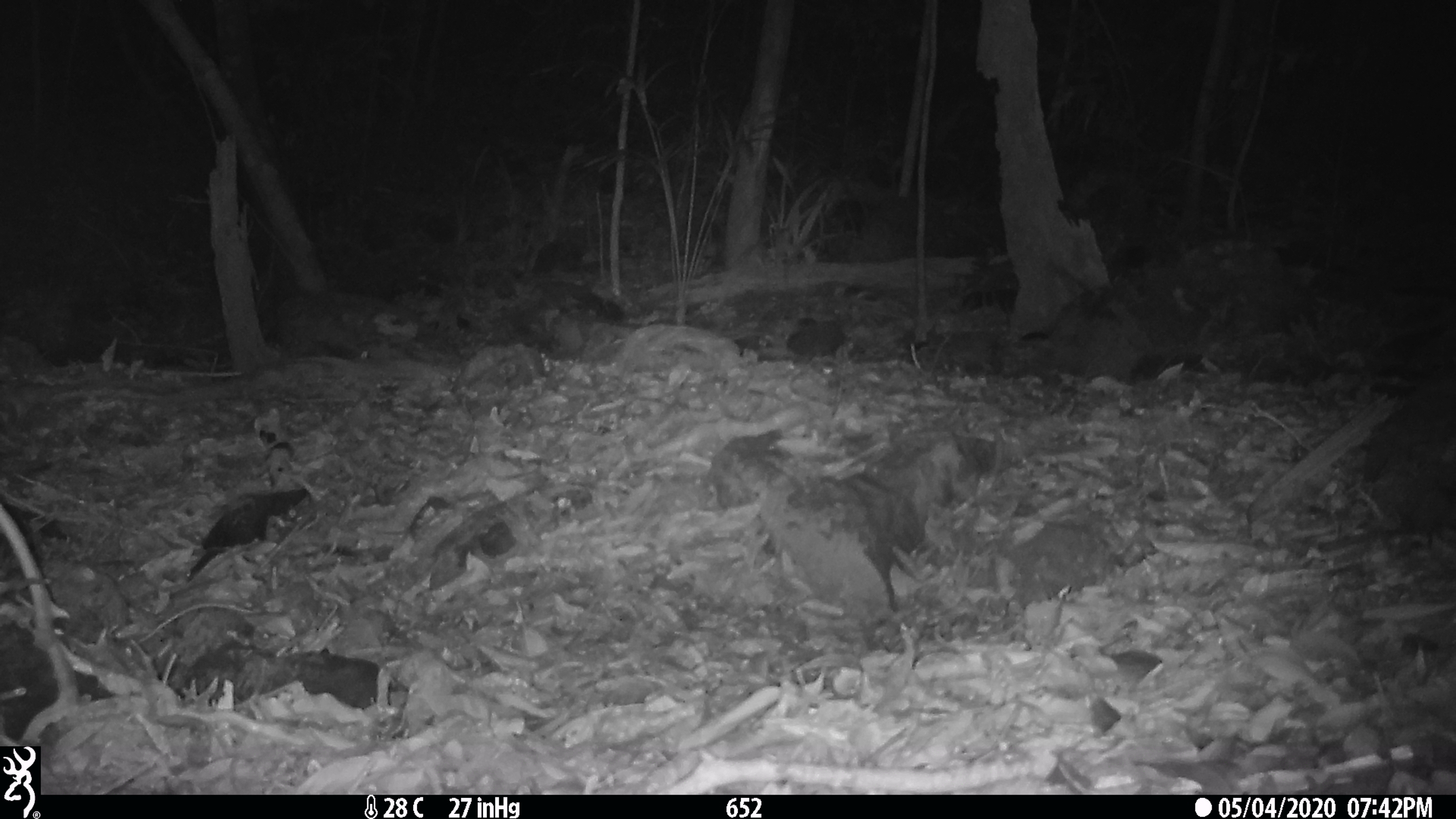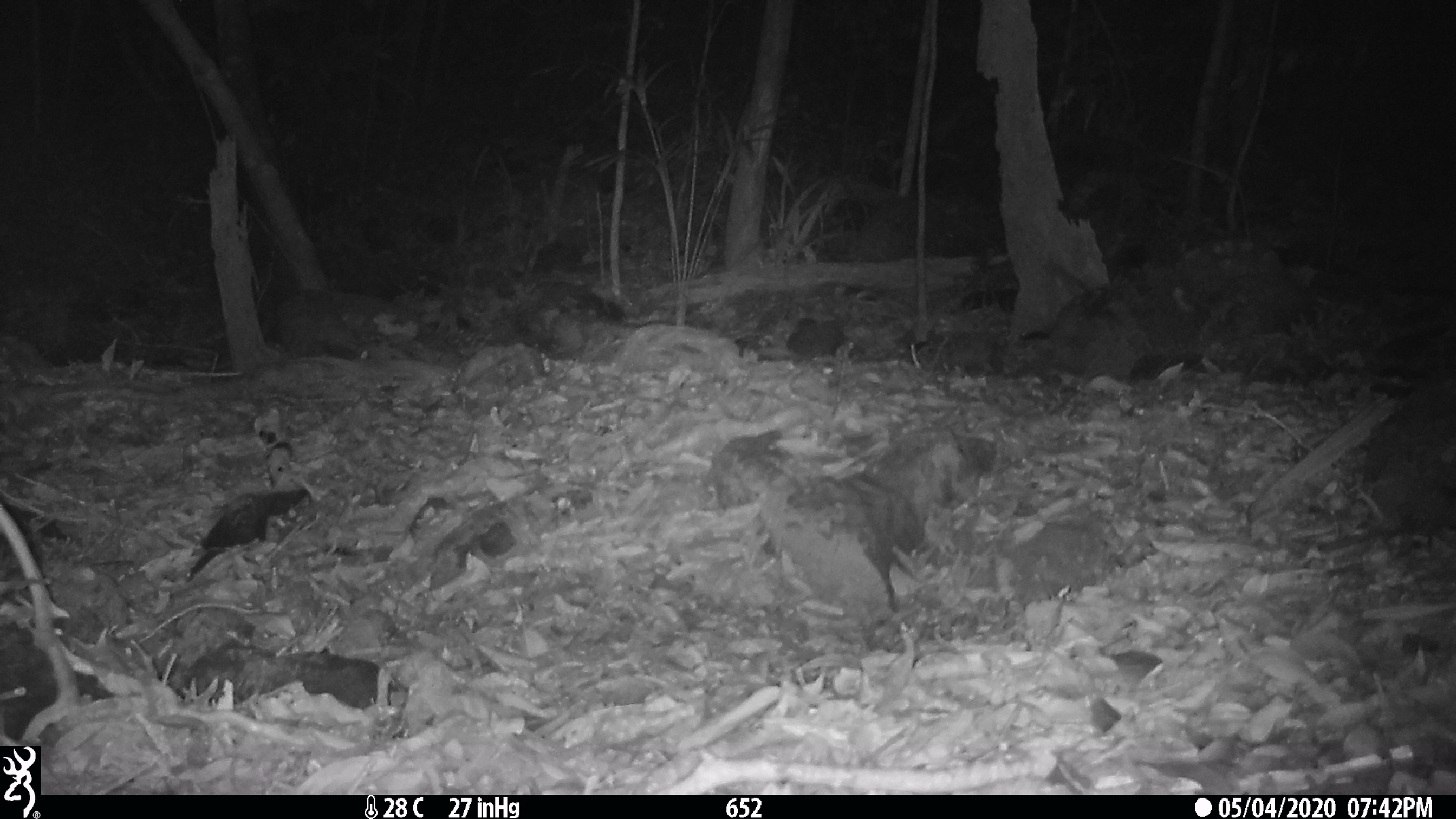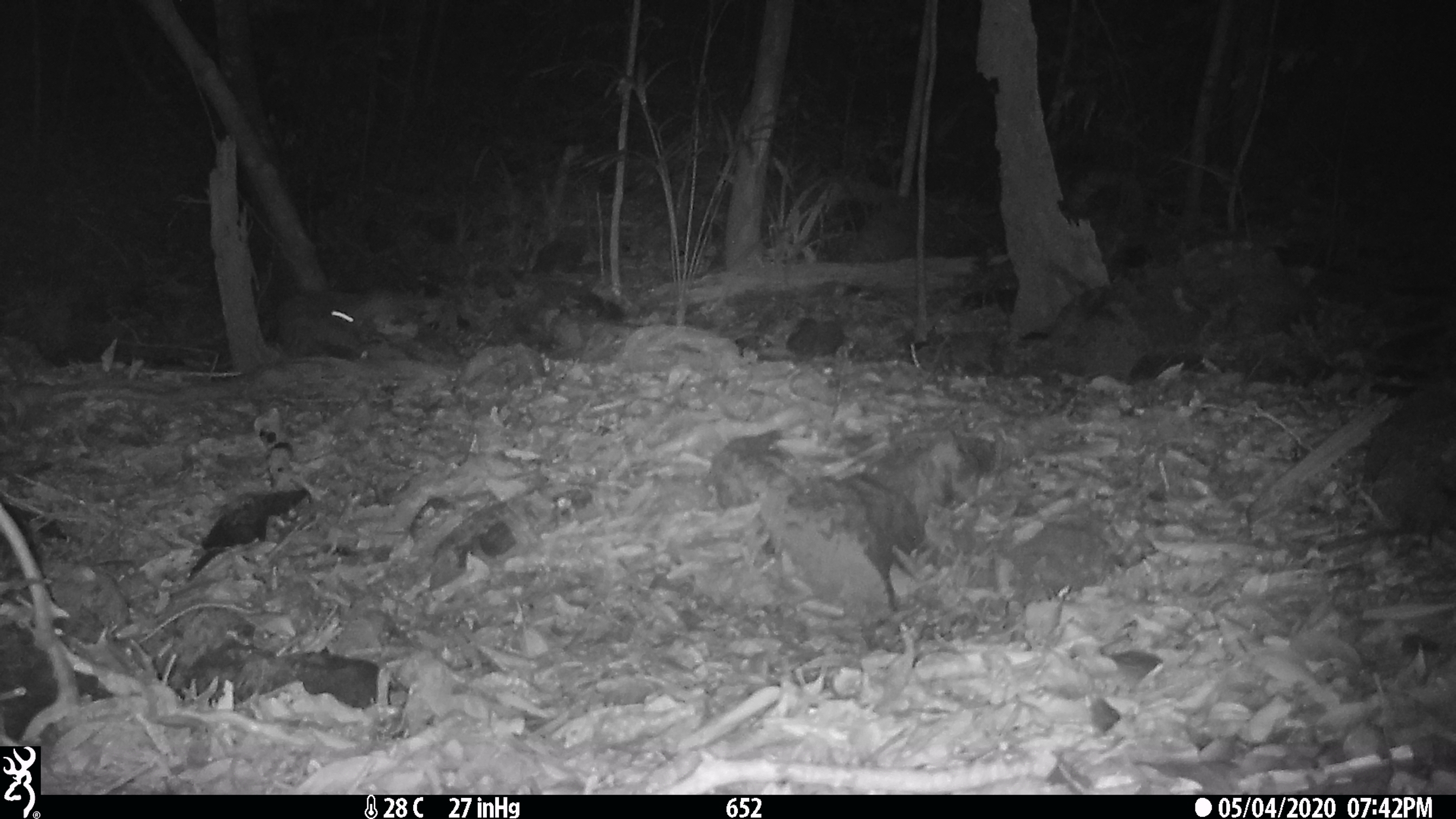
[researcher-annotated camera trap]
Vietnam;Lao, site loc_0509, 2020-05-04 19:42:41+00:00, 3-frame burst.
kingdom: Animalia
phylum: Chordata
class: Mammalia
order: Rodentia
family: Muridae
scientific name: Muridae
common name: old-world mice and rats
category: unidentified murid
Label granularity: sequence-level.